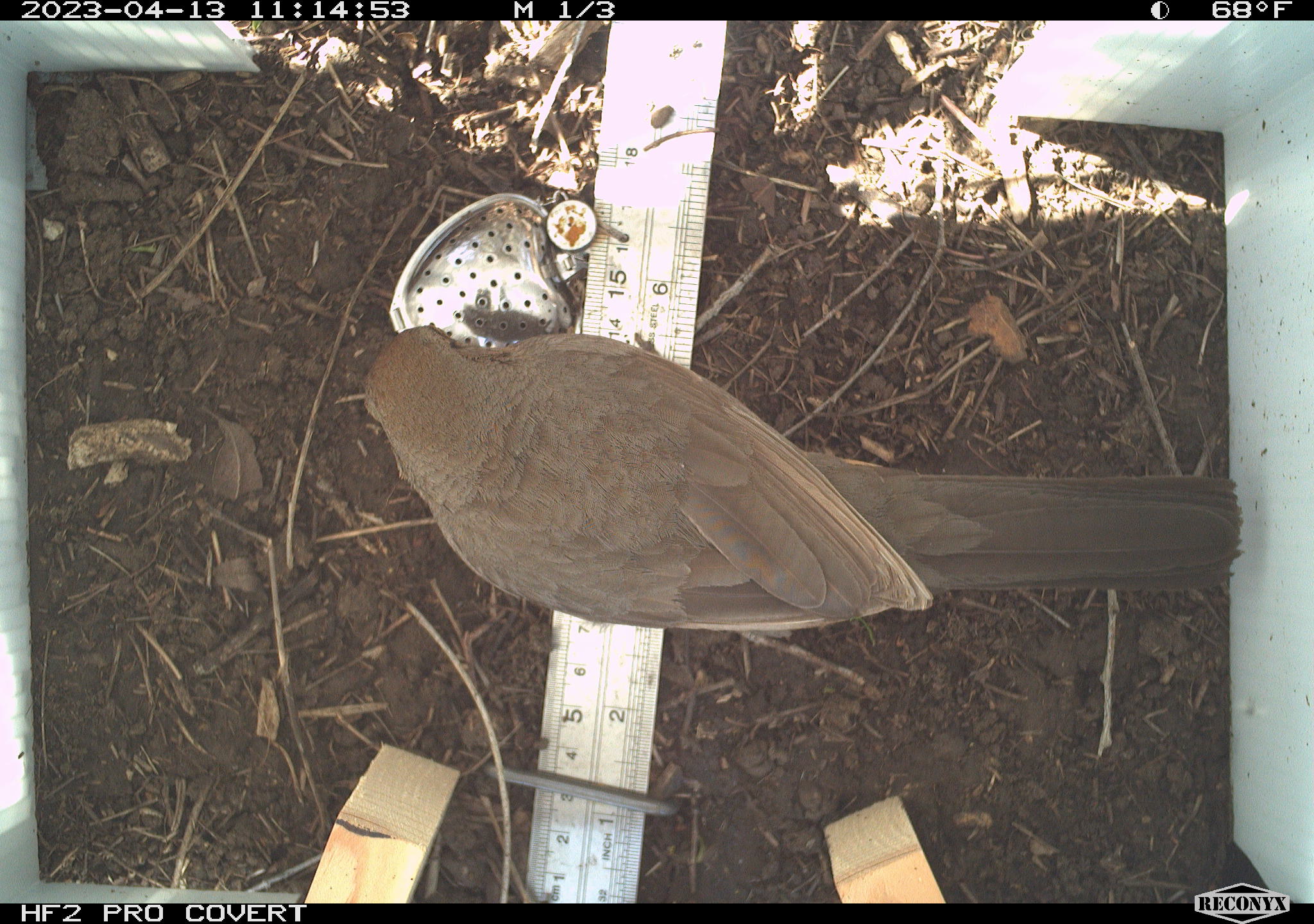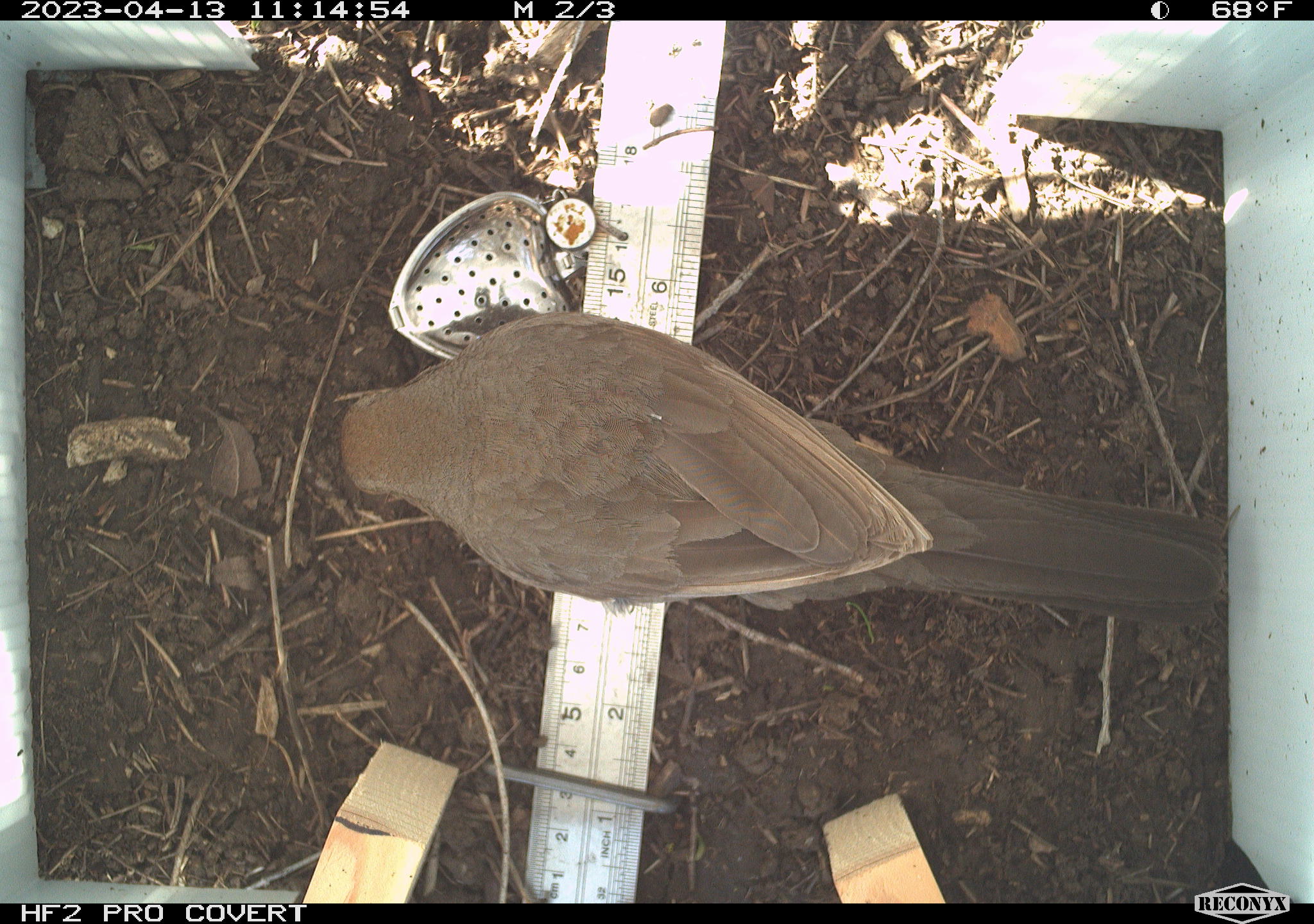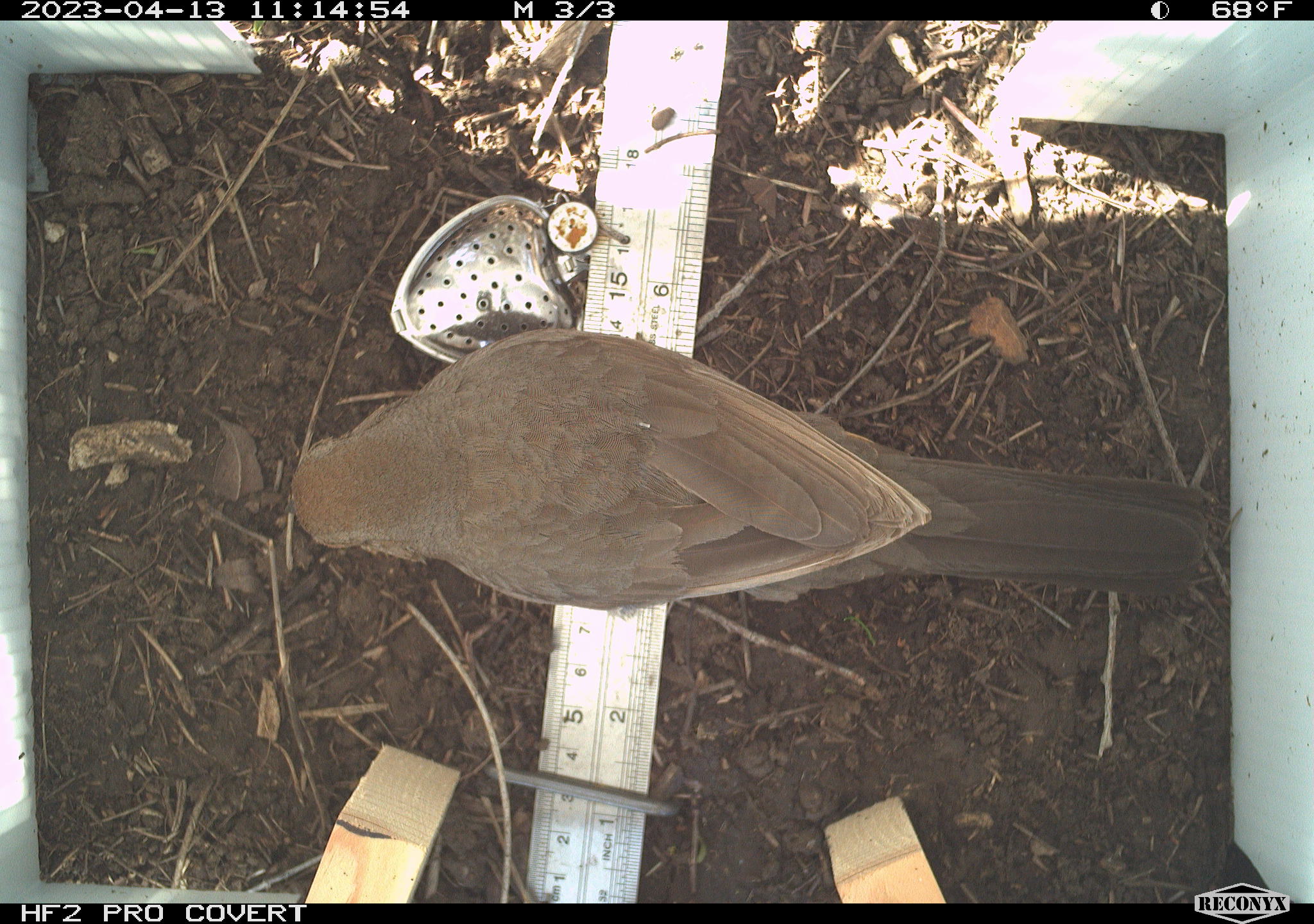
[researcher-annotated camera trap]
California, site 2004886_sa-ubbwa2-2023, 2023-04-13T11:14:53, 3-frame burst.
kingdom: Animalia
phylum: Chordata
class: Aves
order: Passeriformes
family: Passerellidae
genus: Melozone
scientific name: Melozone crissalis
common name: california towhee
California towhee (Melozone crissalis).